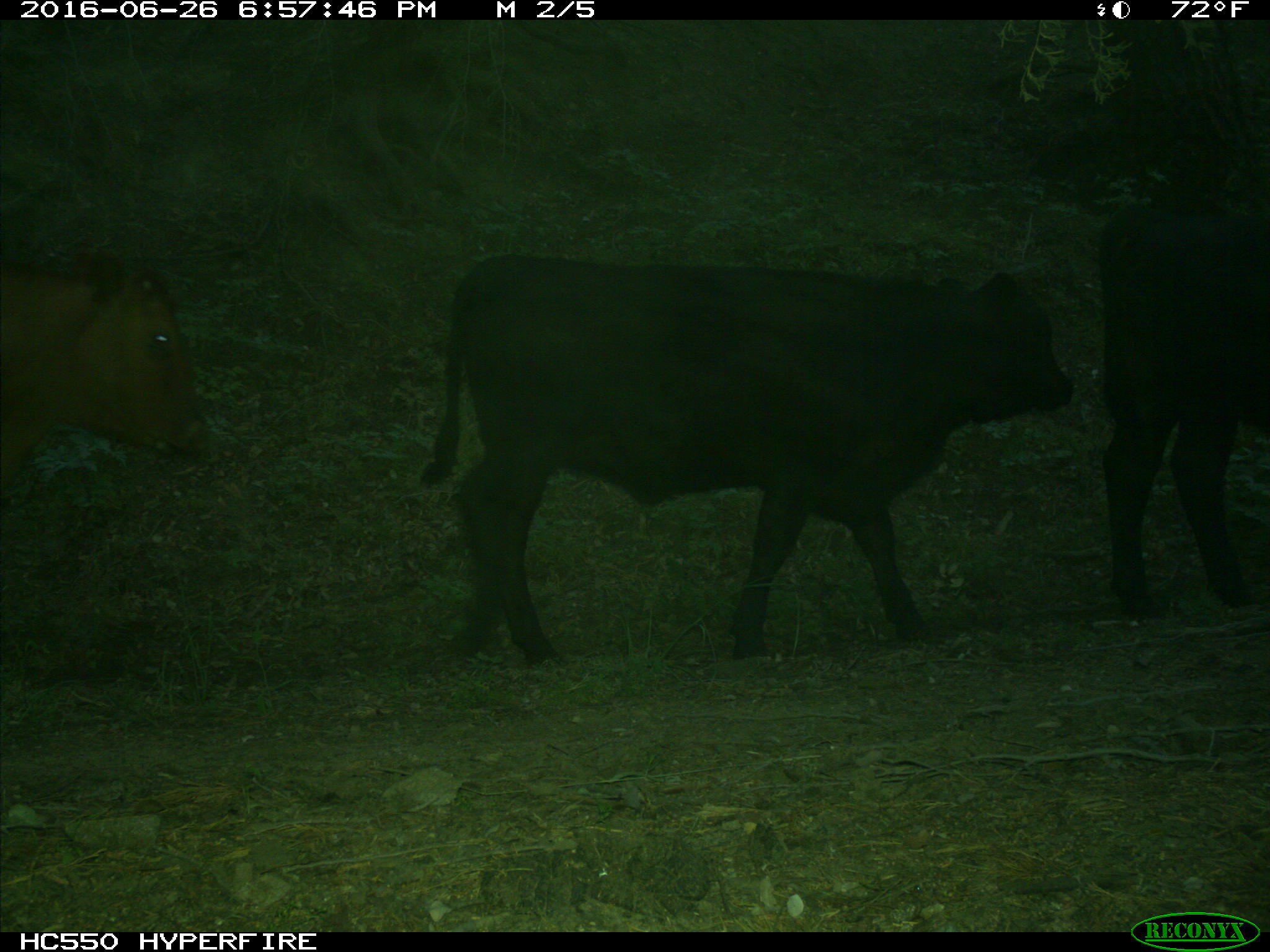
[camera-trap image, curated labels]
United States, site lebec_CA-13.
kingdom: Animalia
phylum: Chordata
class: Mammalia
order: Artiodactyla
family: Bovidae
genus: Bos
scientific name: Bos taurus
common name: domestic cow